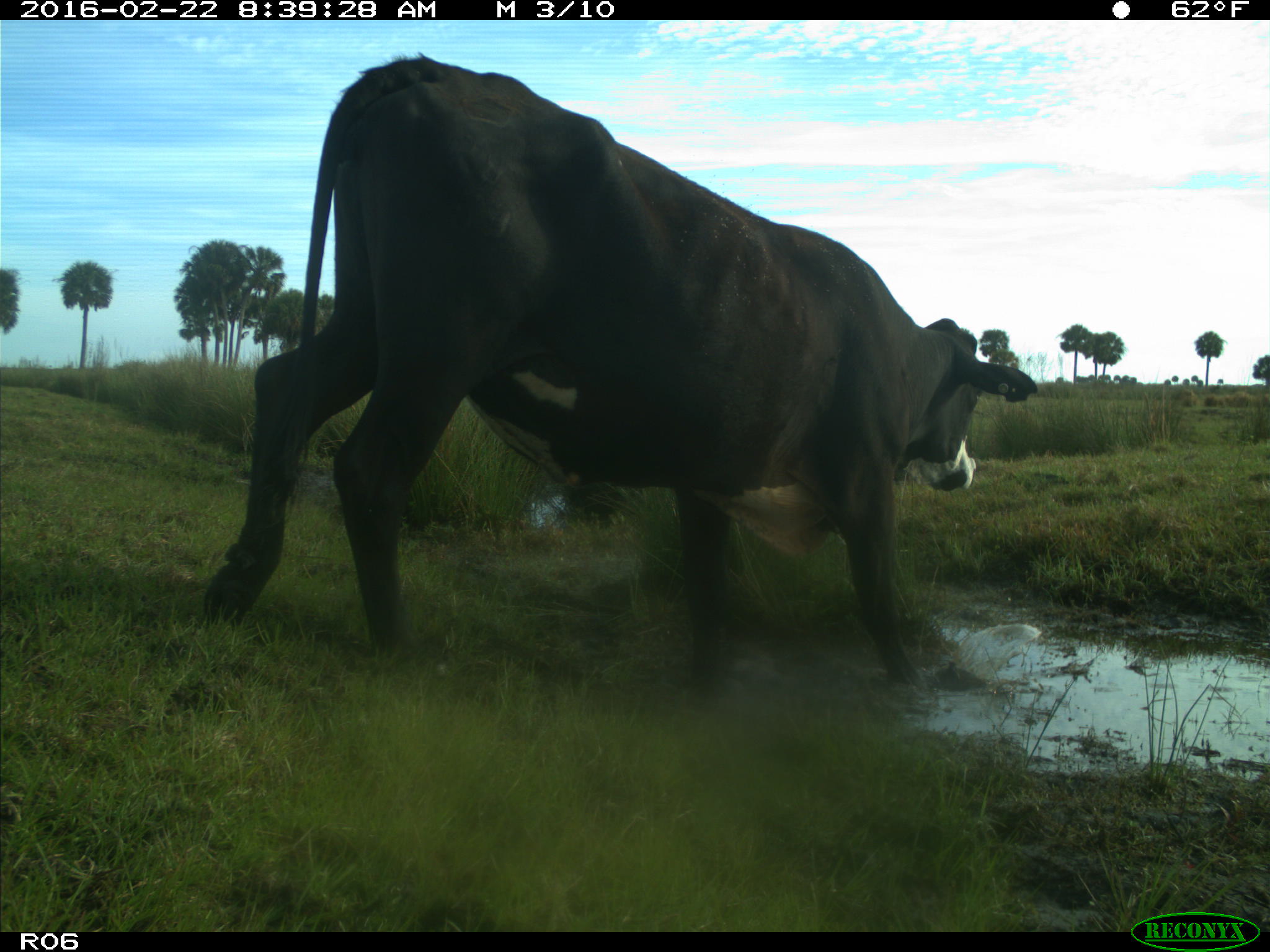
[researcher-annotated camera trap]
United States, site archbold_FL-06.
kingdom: Animalia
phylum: Chordata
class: Mammalia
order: Artiodactyla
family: Bovidae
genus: Bos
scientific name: Bos taurus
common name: domestic cow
Bos taurus (domestic cow).